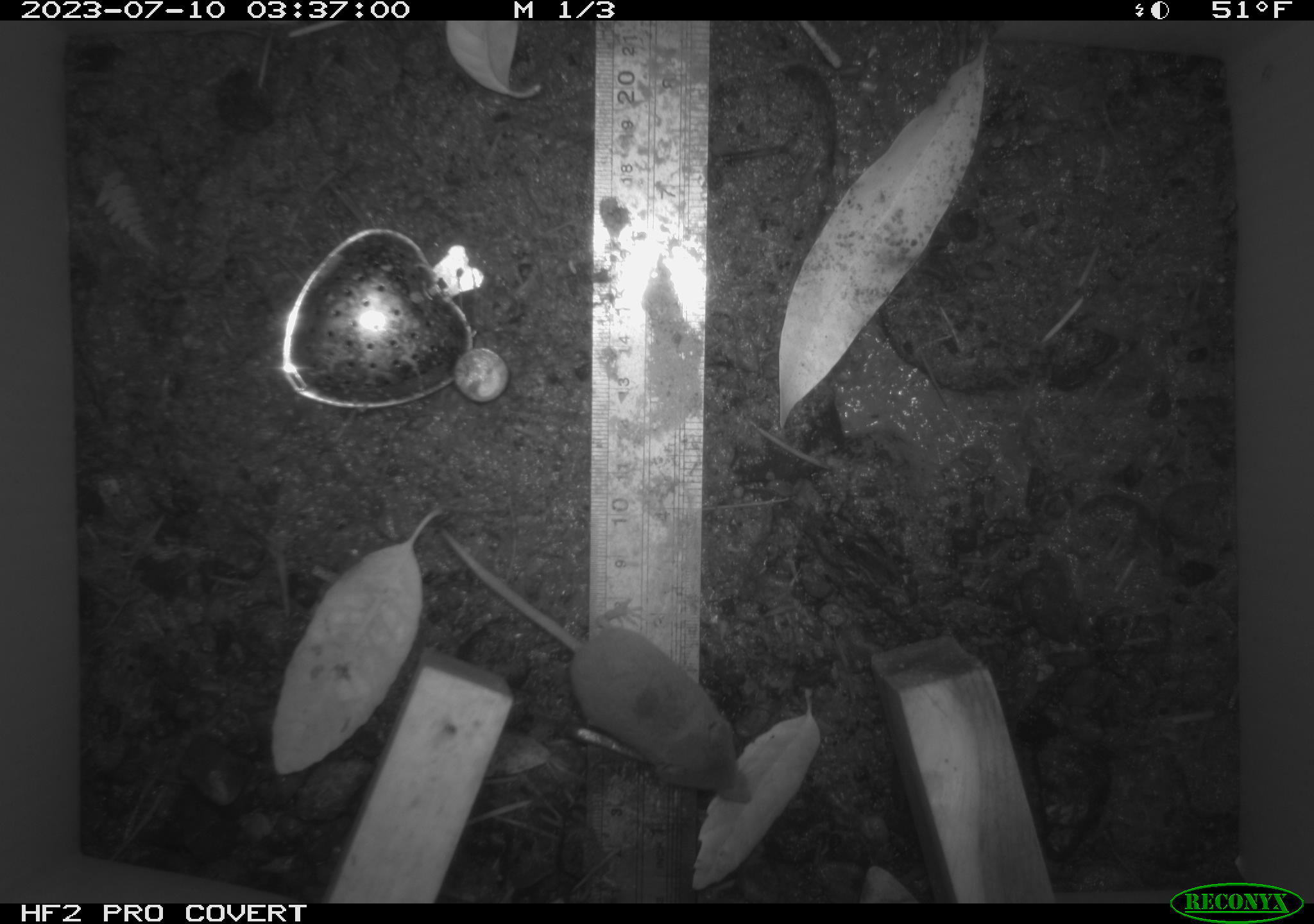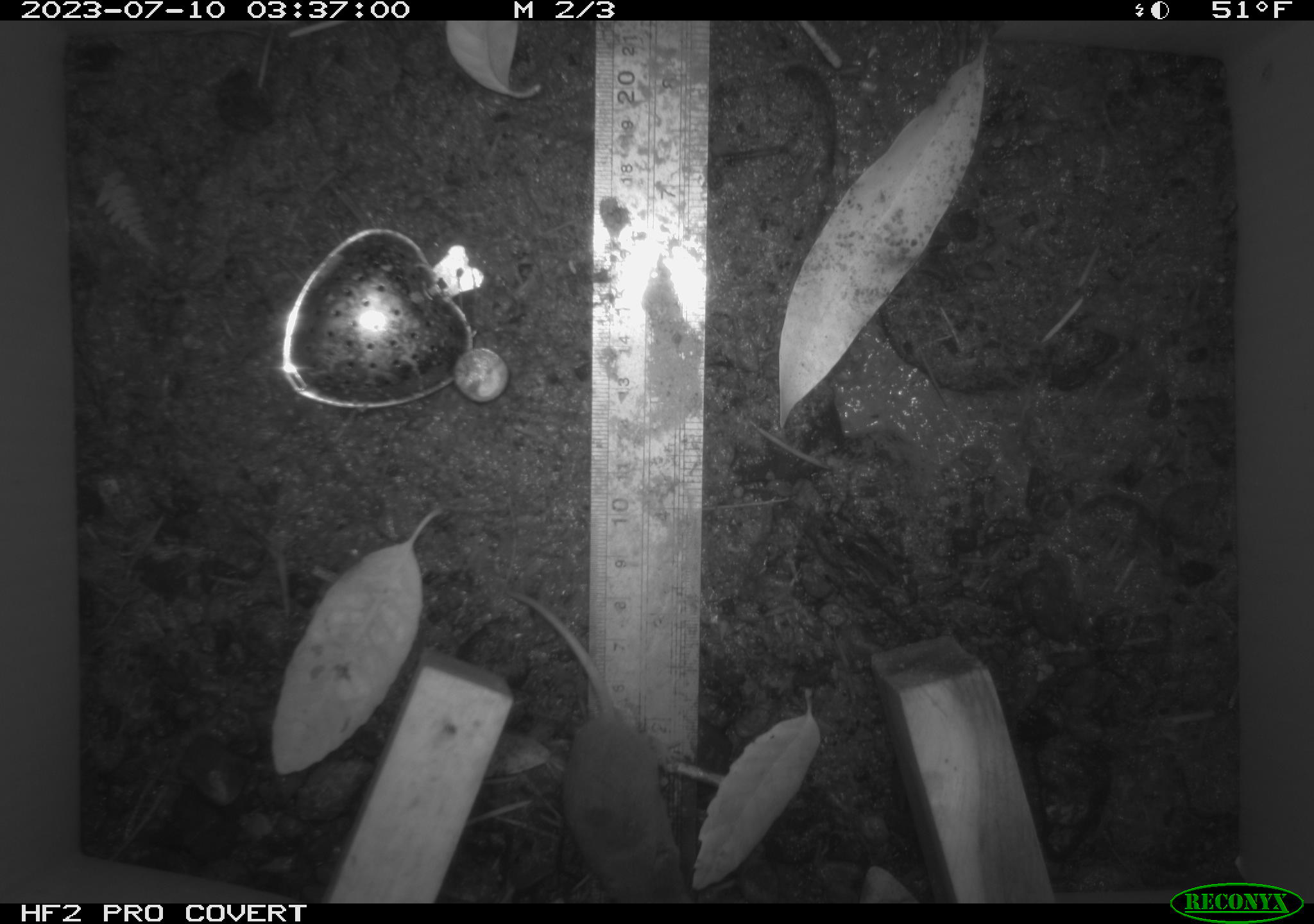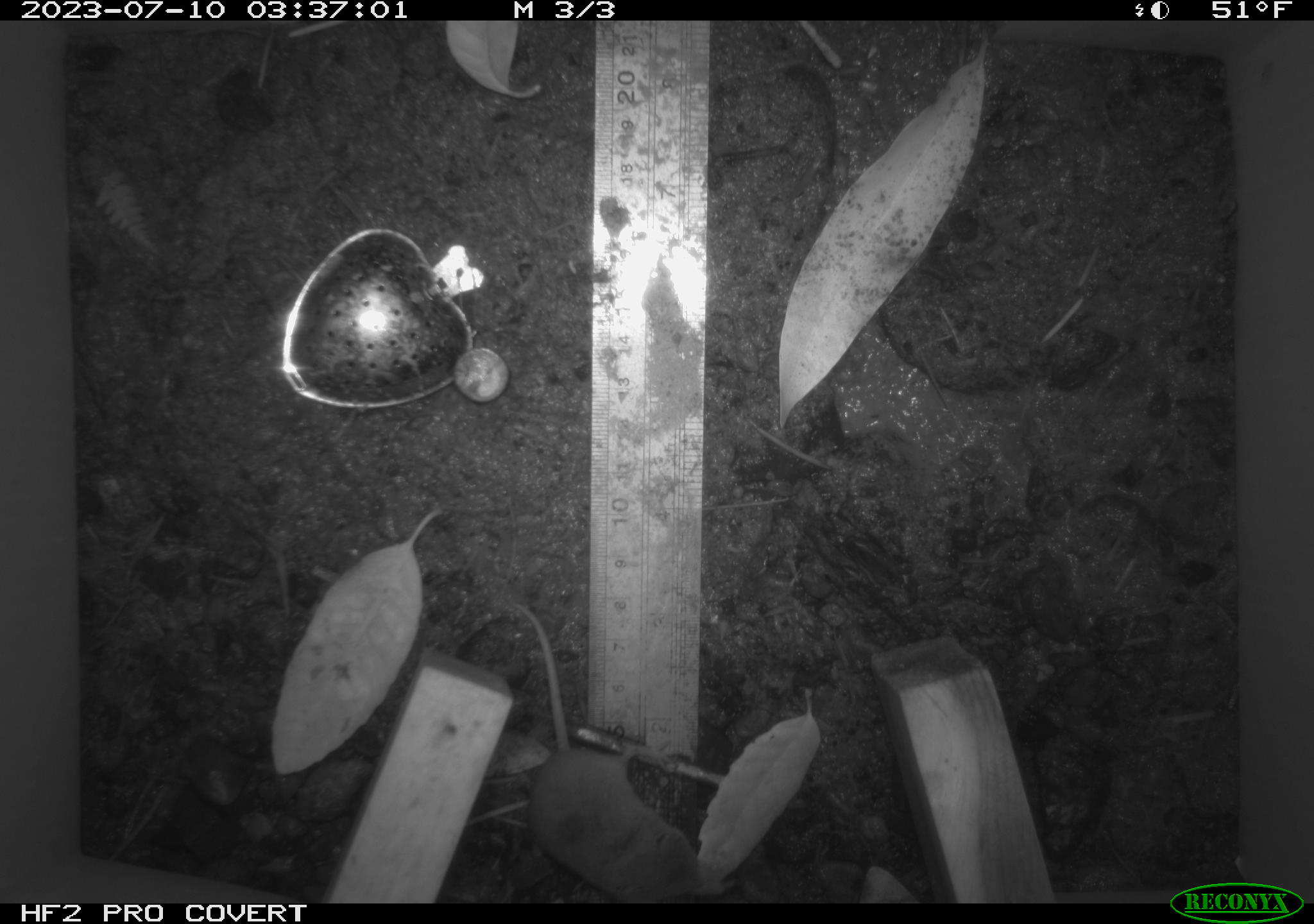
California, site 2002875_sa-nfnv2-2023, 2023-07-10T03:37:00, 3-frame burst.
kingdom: Animalia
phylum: Chordata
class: Mammalia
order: Eulipotyphla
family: Soricidae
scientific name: Soricidae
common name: shrews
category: soricidae family